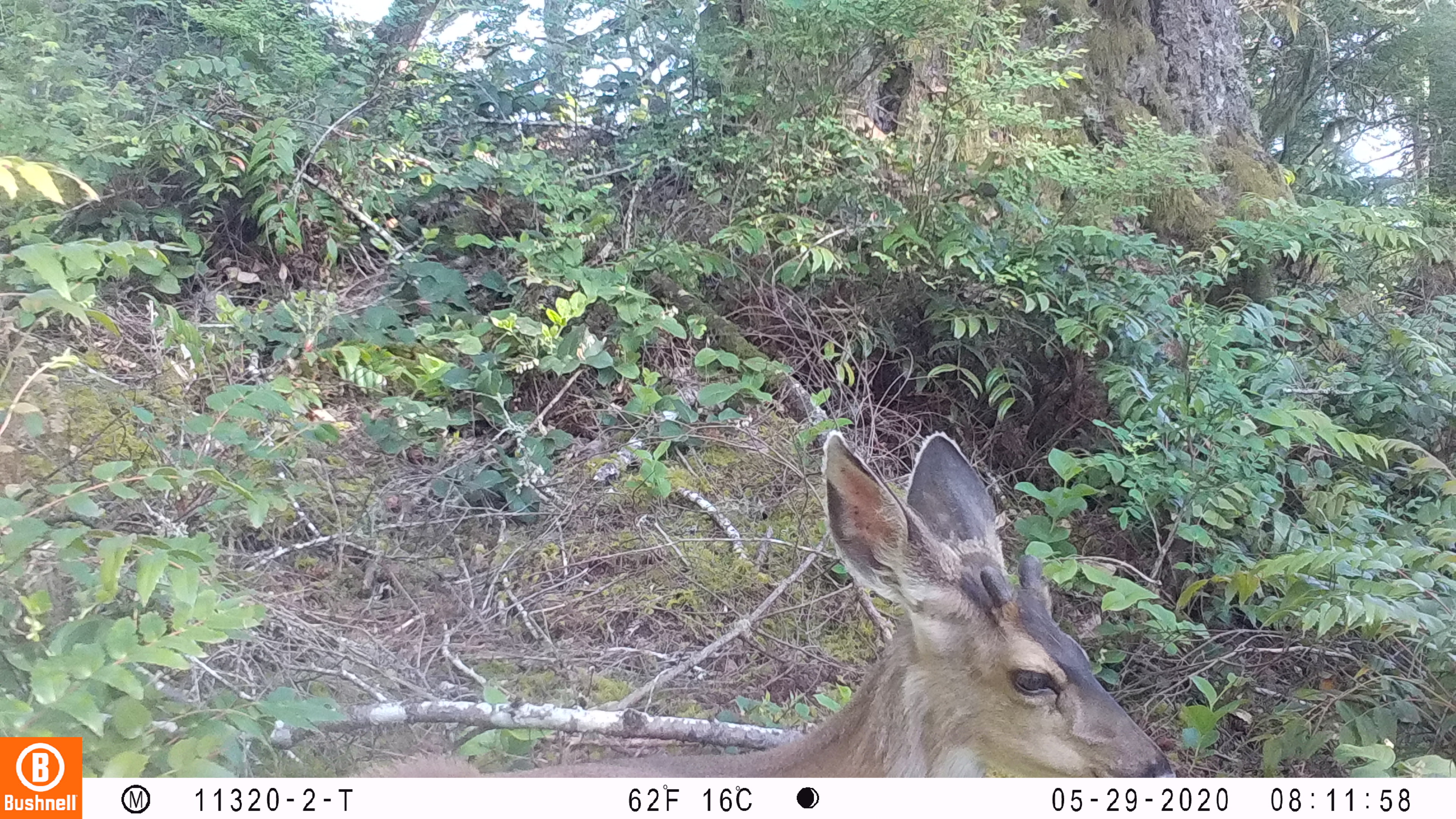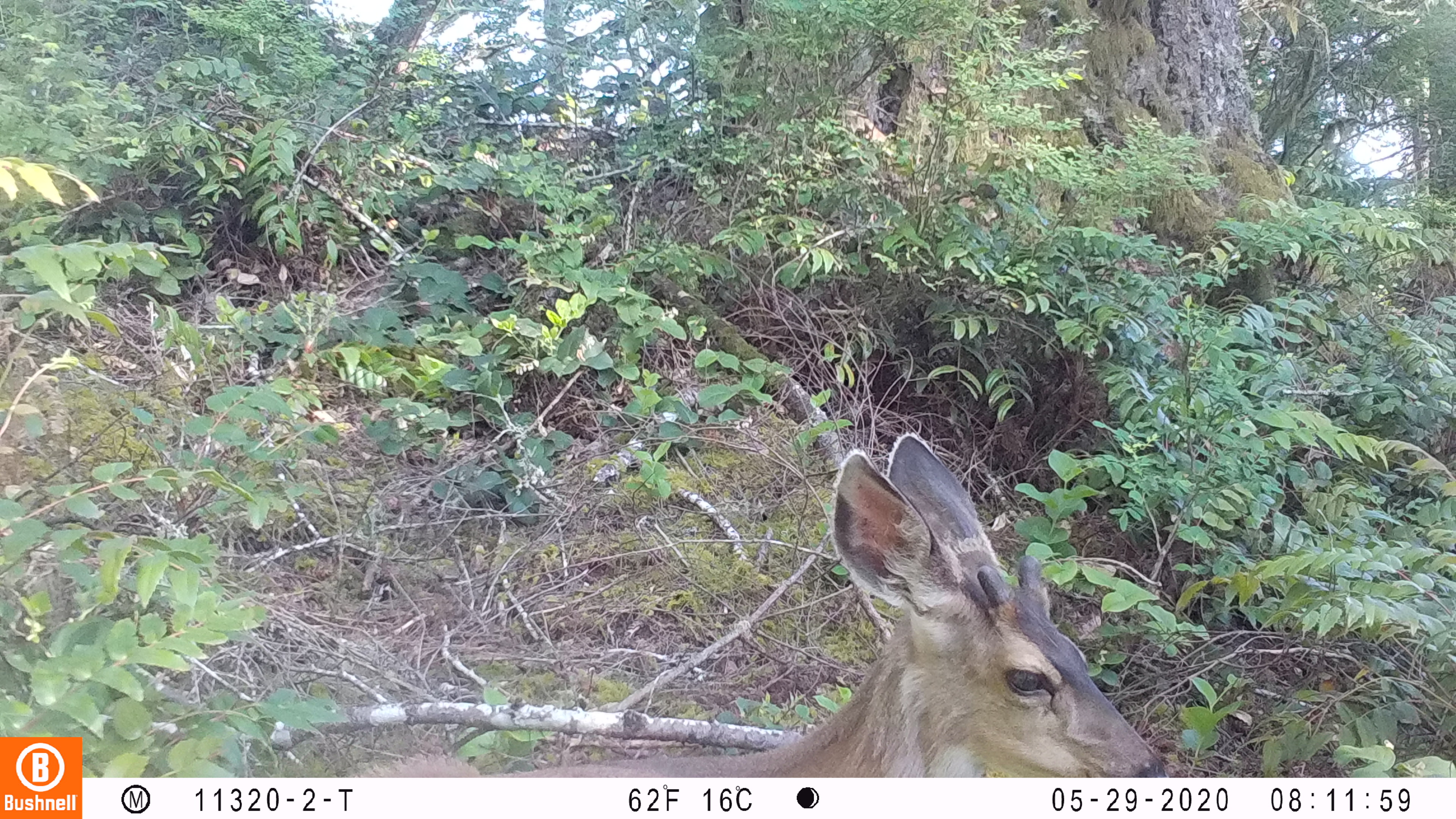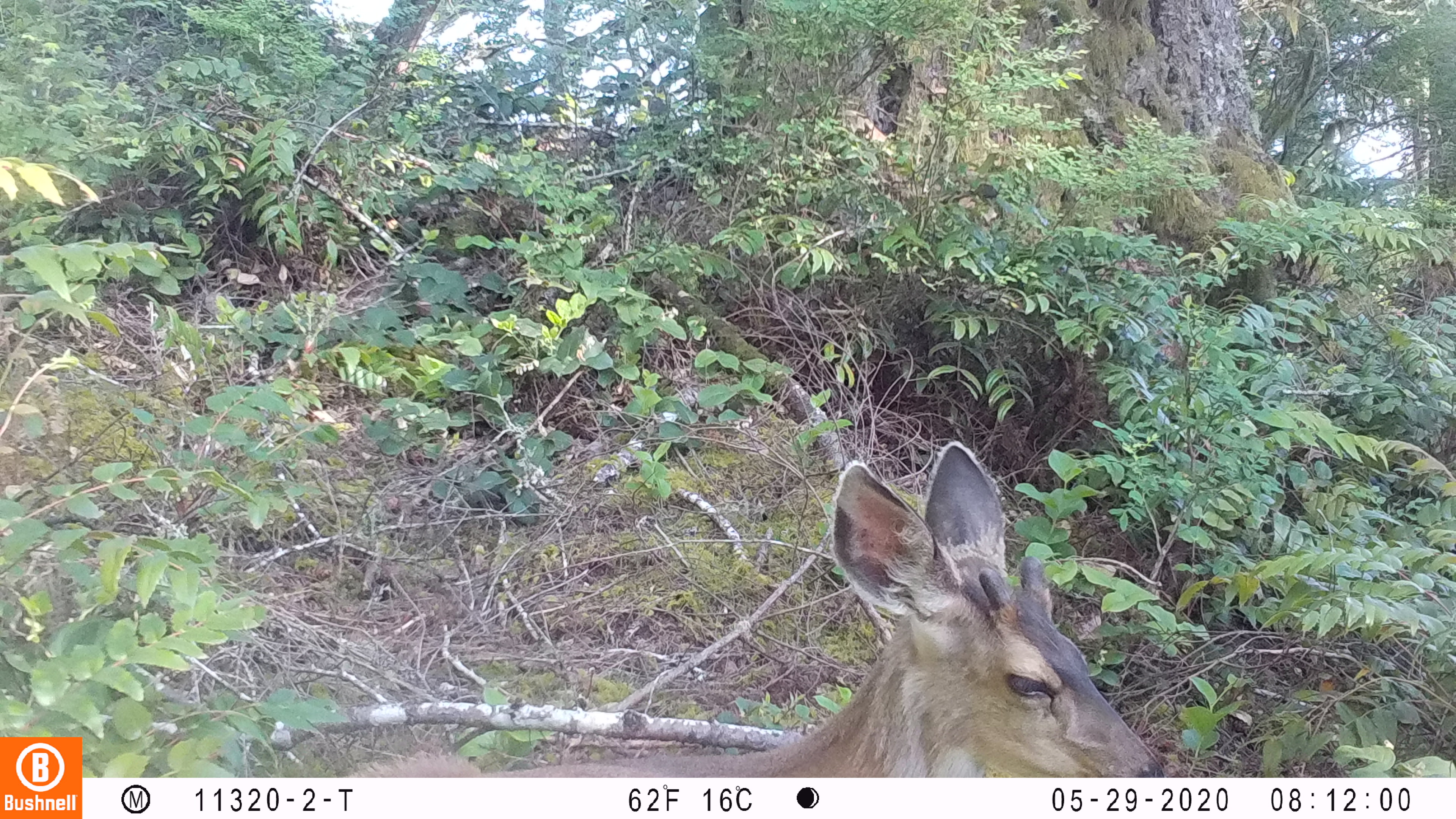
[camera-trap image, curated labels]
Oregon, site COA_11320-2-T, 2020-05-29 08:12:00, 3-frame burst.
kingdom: Animalia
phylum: Chordata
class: Mammalia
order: Artiodactyla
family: Cervidae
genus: Odocoileus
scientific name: Odocoileus hemionus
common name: black-tailed deer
Black-tailed deer (Odocoileus hemionus).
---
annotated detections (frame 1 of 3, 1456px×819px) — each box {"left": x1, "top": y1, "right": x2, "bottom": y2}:
black-tailed deer: {"left": 366, "top": 423, "right": 1172, "bottom": 774}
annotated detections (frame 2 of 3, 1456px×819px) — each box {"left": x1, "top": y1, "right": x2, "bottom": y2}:
black-tailed deer: {"left": 349, "top": 421, "right": 1168, "bottom": 770}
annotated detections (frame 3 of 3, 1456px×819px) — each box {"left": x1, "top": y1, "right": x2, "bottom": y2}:
black-tailed deer: {"left": 355, "top": 435, "right": 1164, "bottom": 774}